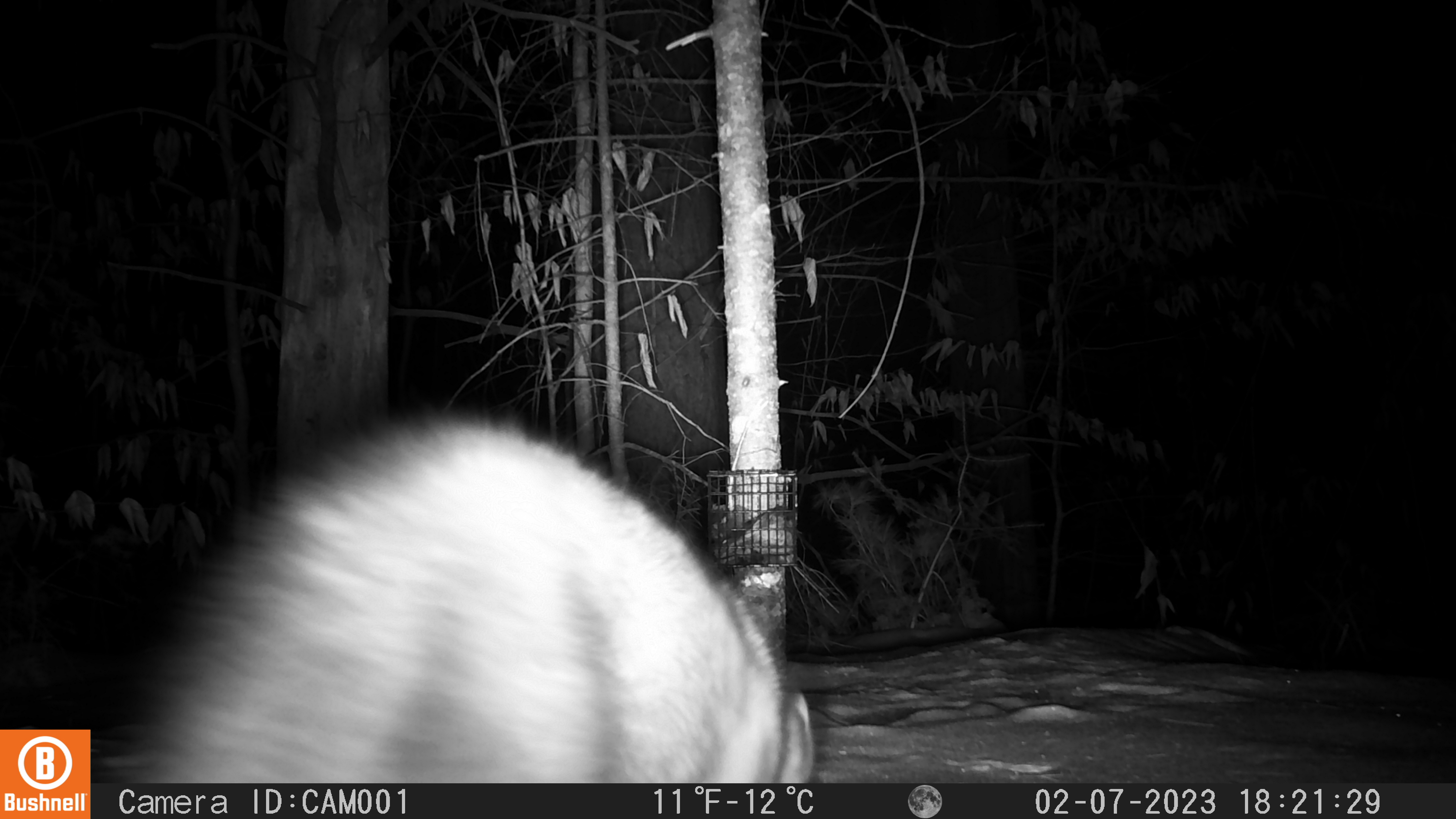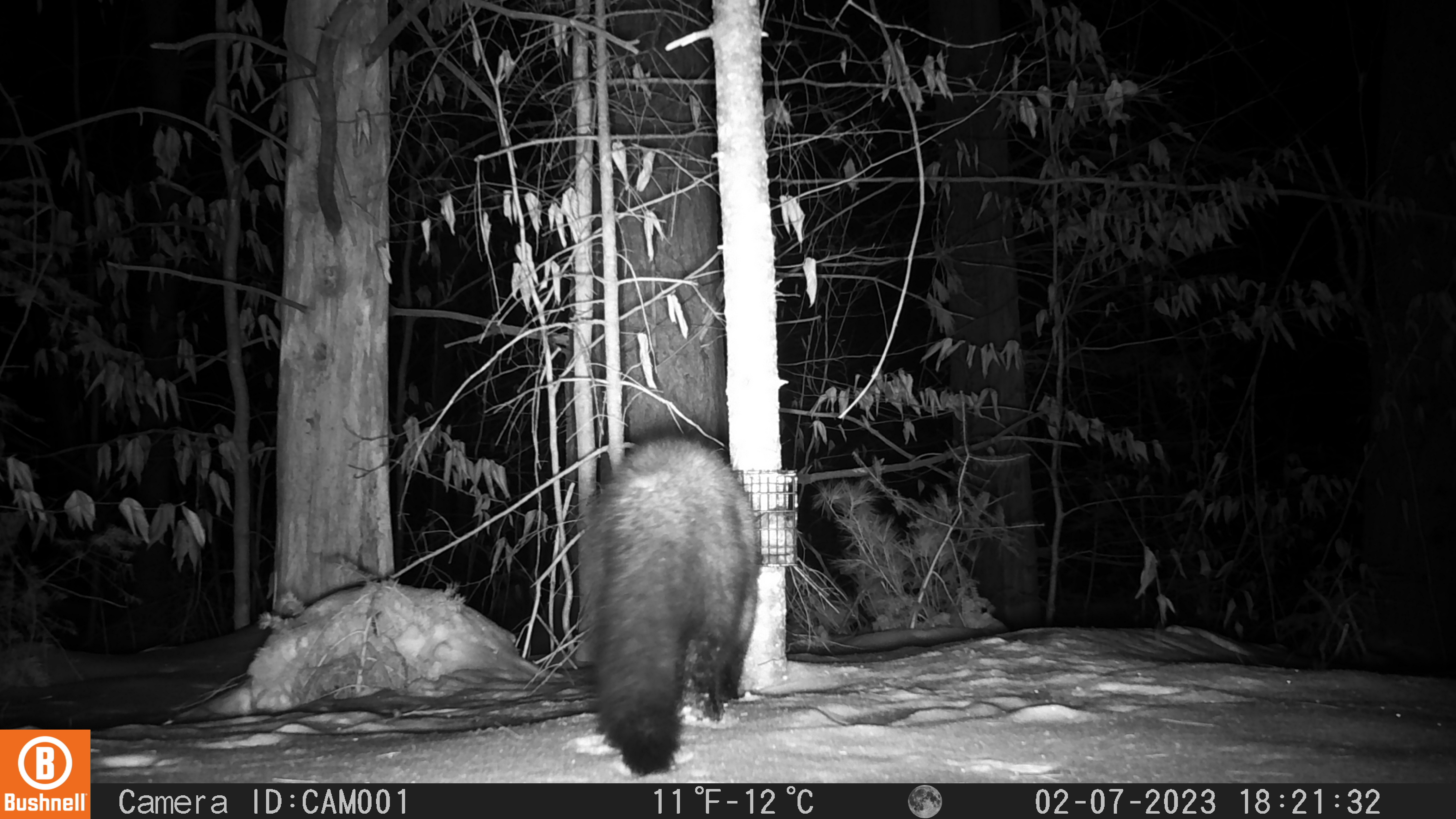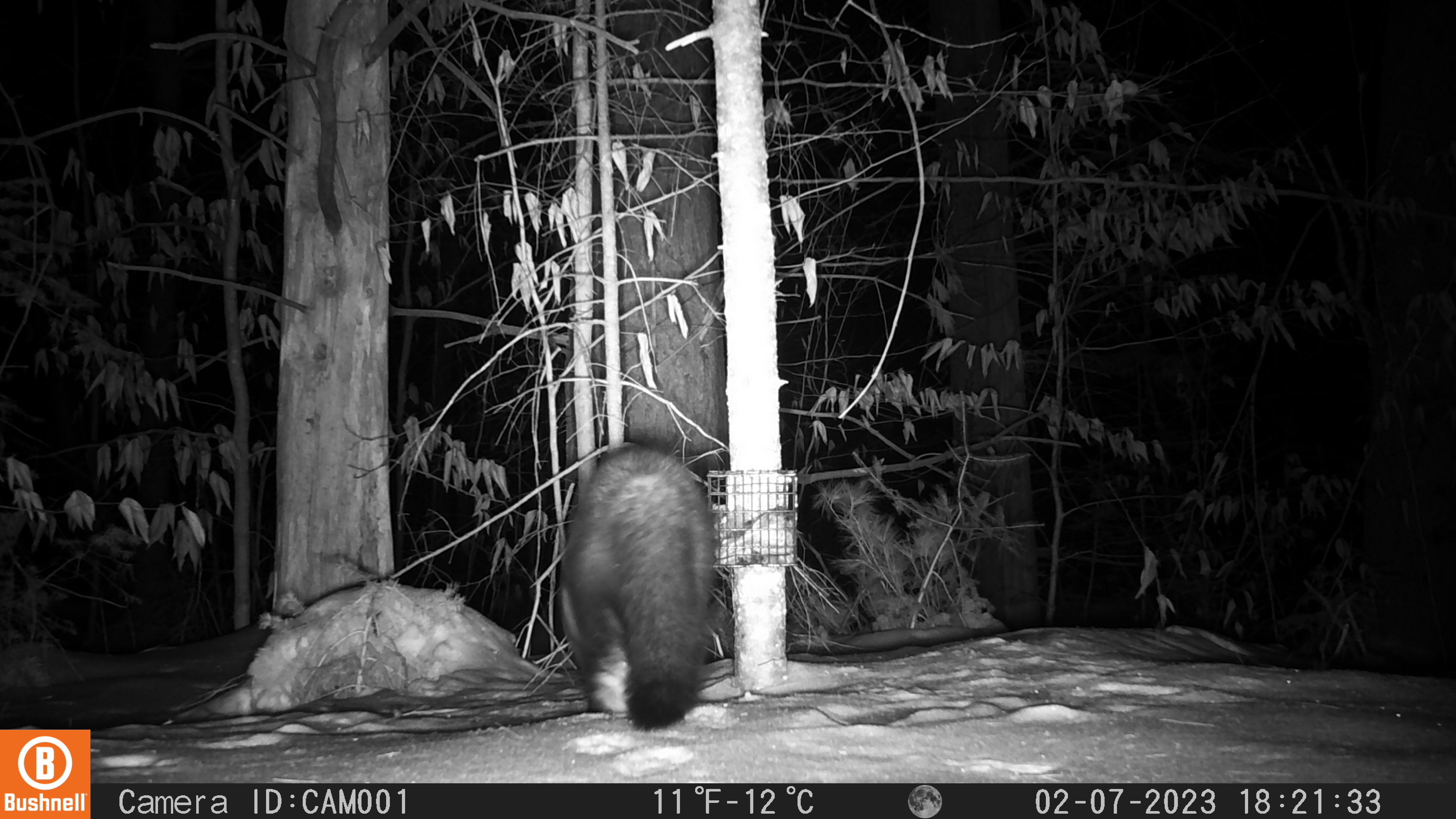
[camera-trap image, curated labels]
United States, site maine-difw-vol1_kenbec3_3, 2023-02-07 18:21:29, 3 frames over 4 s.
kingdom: Animalia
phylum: Chordata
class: Mammalia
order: Carnivora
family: Mustelidae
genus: Pekania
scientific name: Pekania pennanti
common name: fisher